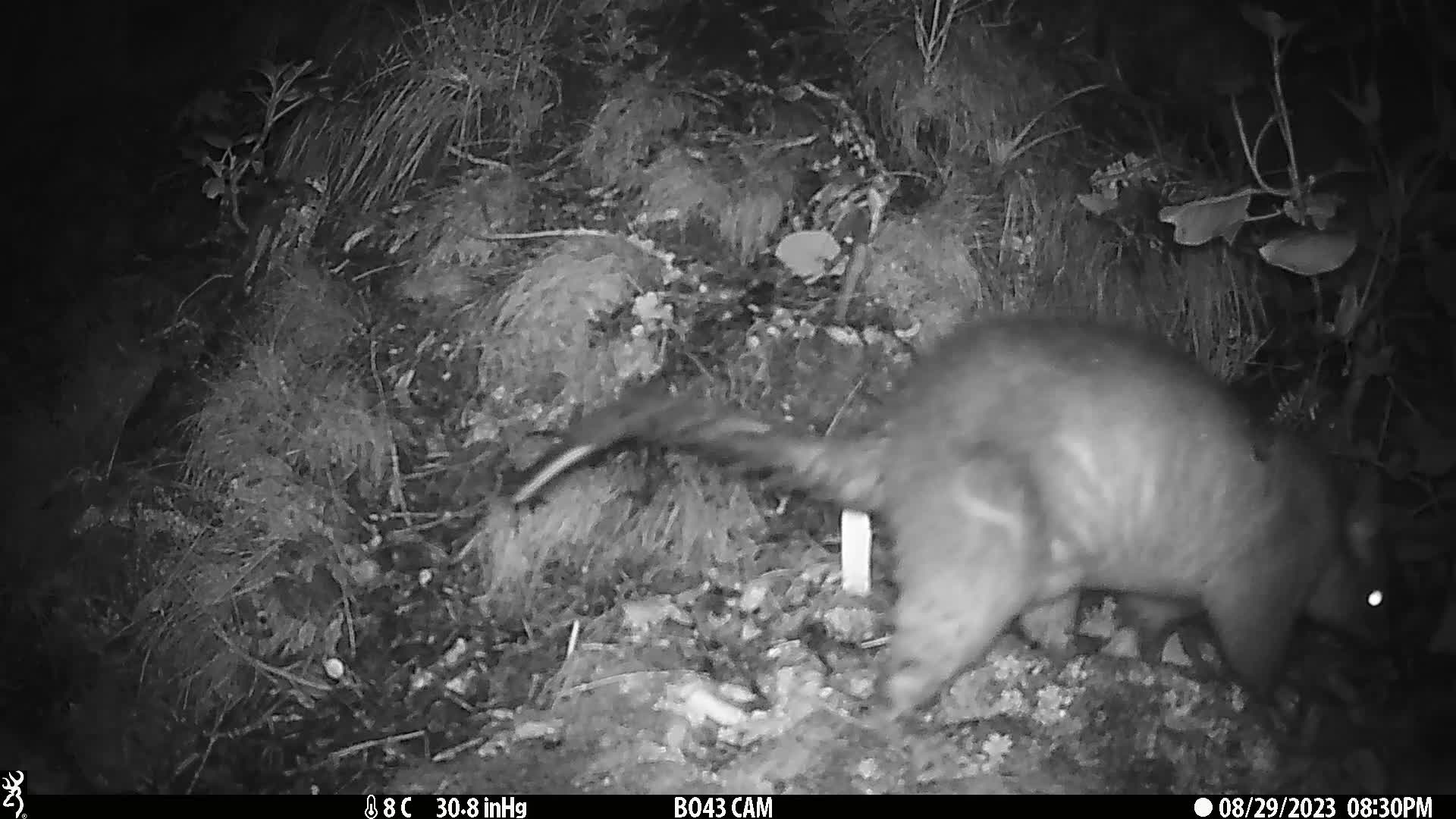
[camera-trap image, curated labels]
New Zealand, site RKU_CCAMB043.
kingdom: Animalia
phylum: Chordata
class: Mammalia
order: Diprotodontia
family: Phalangeridae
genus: Trichosurus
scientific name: Trichosurus vulpecula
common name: common brushtail possum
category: possum